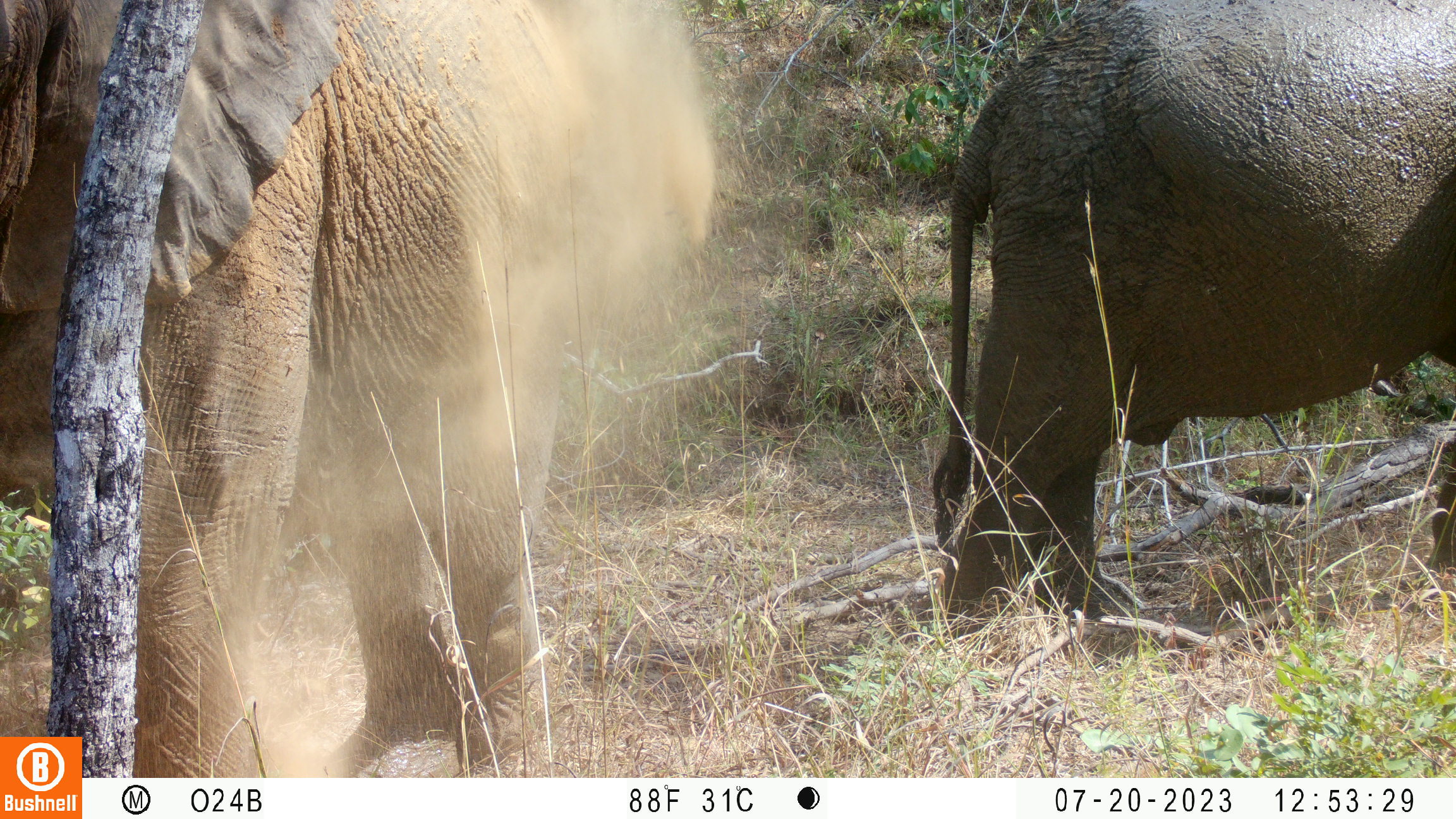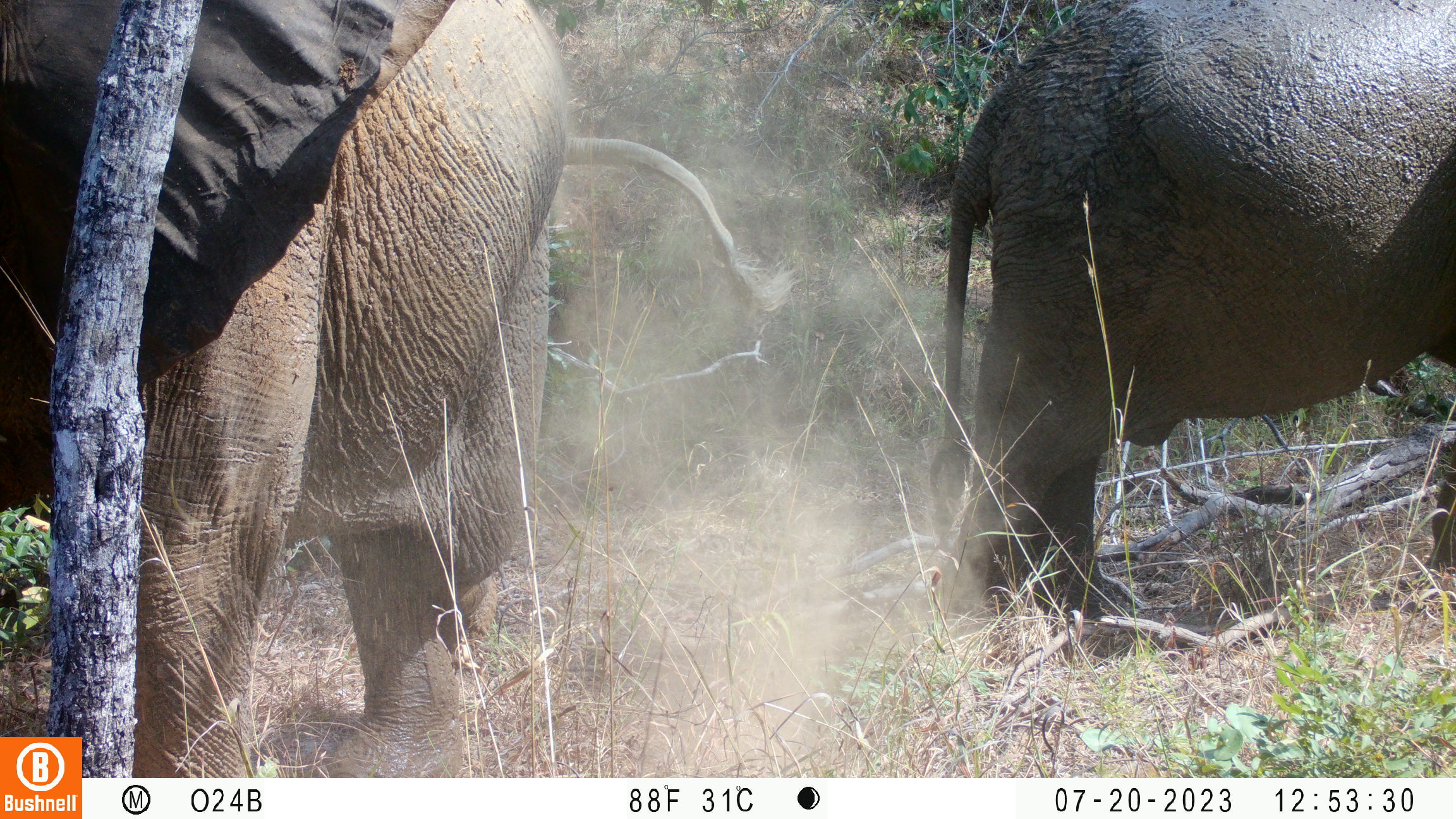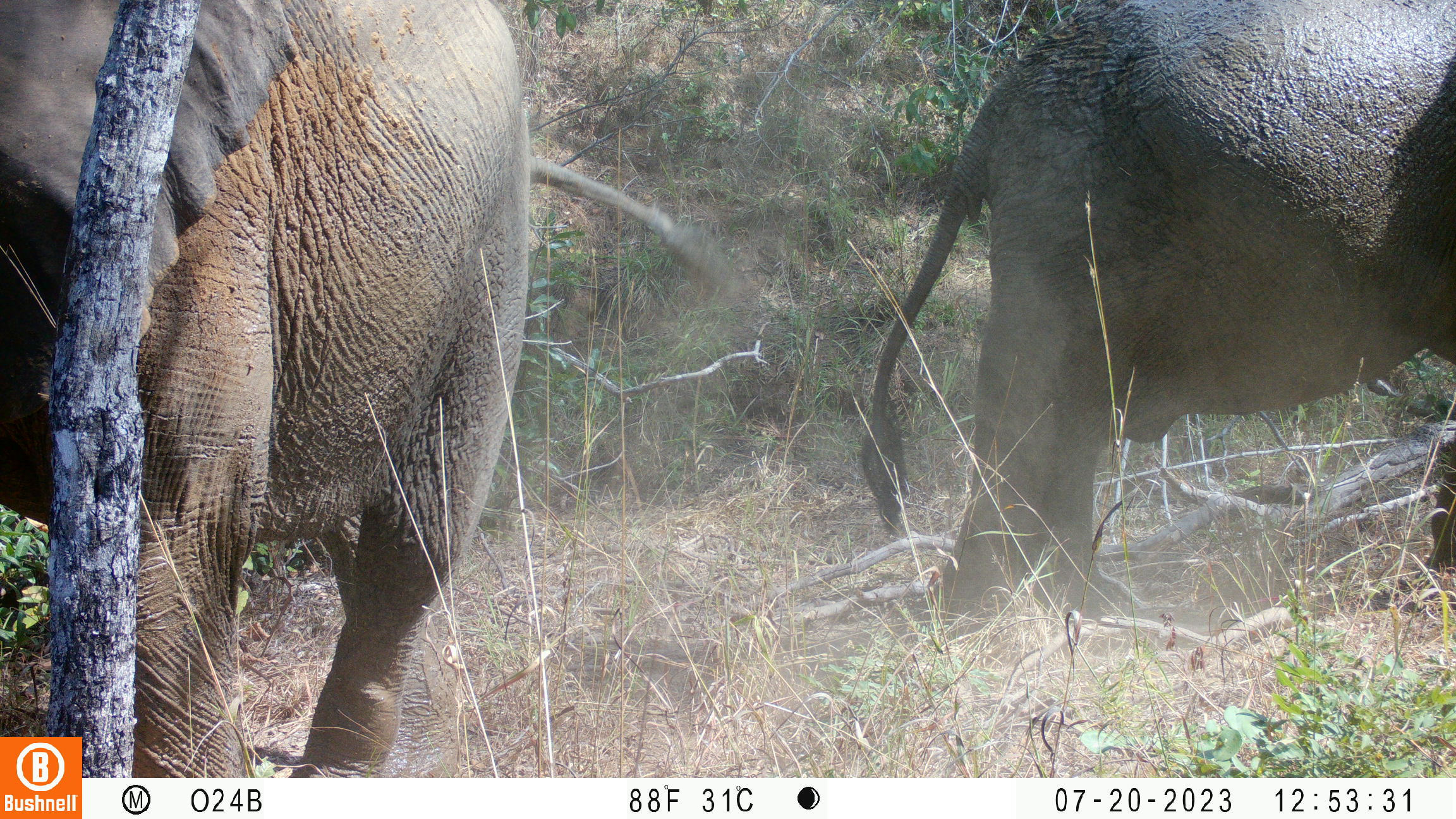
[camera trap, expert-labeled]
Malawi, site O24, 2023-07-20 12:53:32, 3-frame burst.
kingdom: Animalia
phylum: Chordata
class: Mammalia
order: Proboscidea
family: Elephantidae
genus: Loxodonta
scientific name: Loxodonta africana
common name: african savanna elephant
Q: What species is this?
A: African savanna elephant (Loxodonta africana).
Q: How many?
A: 2.